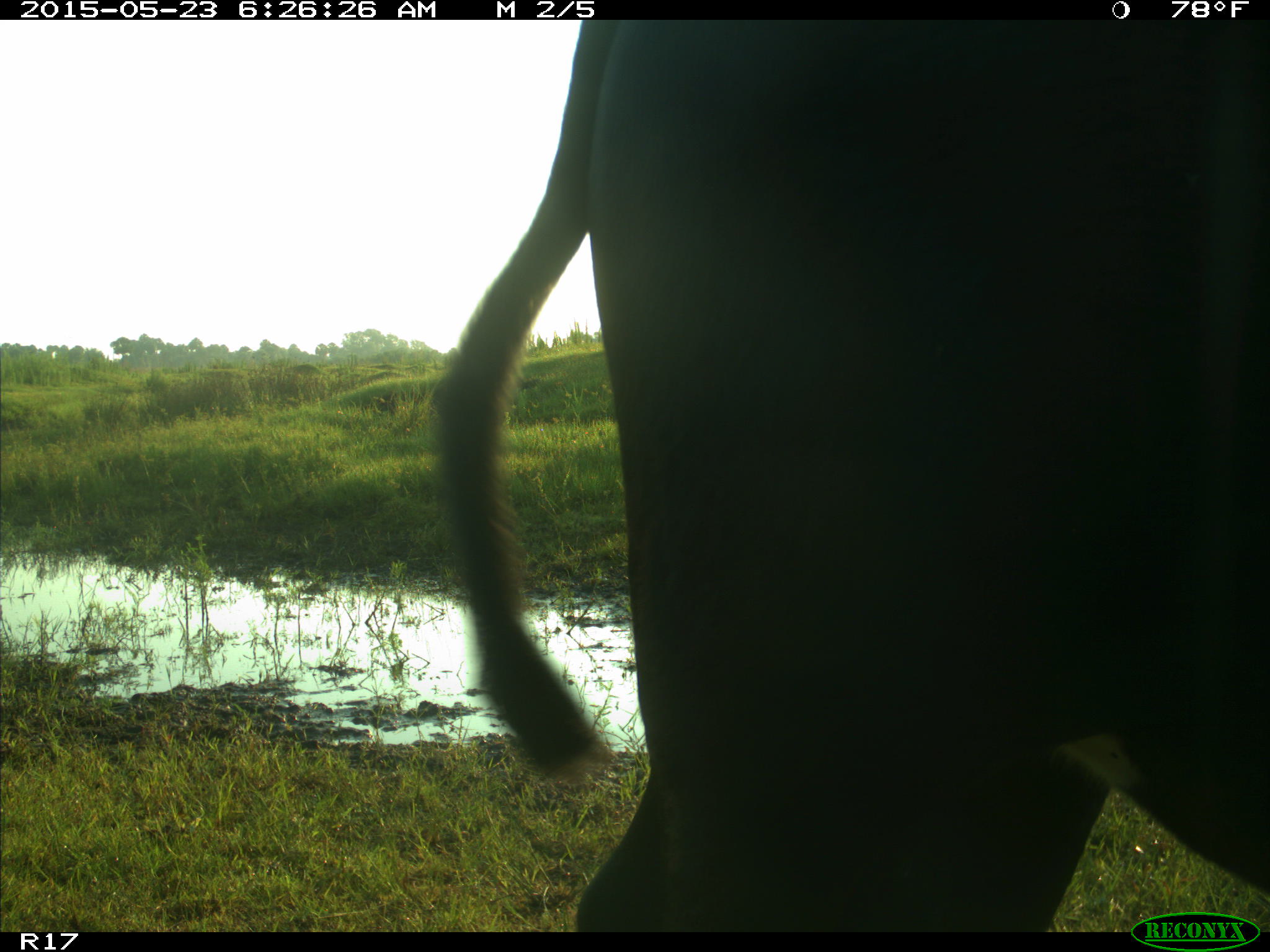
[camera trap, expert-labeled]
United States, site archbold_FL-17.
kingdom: Animalia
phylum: Chordata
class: Mammalia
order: Artiodactyla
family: Bovidae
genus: Bos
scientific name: Bos taurus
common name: domestic cow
Bos taurus (domestic cow).